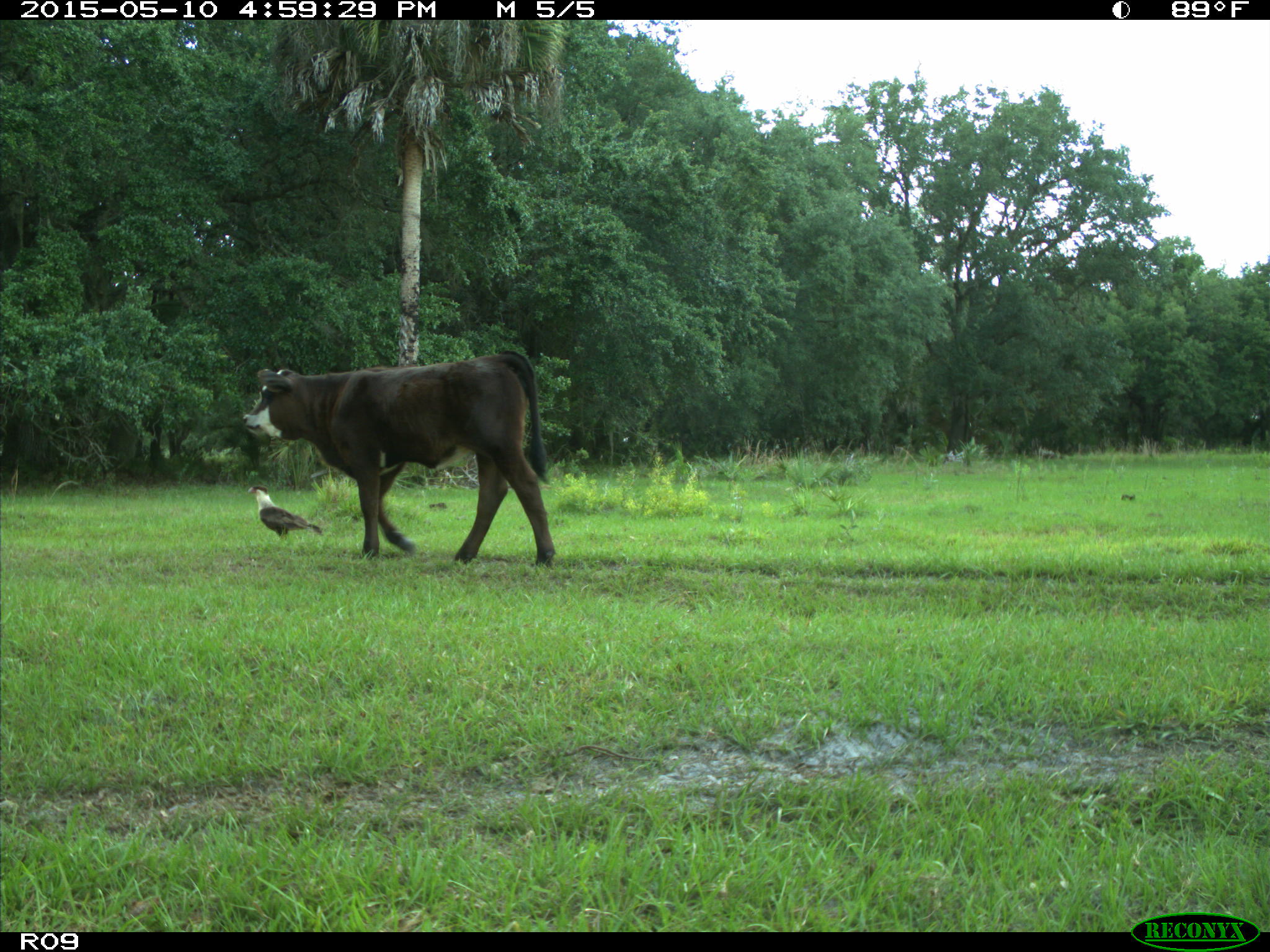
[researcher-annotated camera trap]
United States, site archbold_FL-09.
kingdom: Animalia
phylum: Chordata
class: Mammalia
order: Artiodactyla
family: Bovidae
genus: Bos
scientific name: Bos taurus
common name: domestic cow